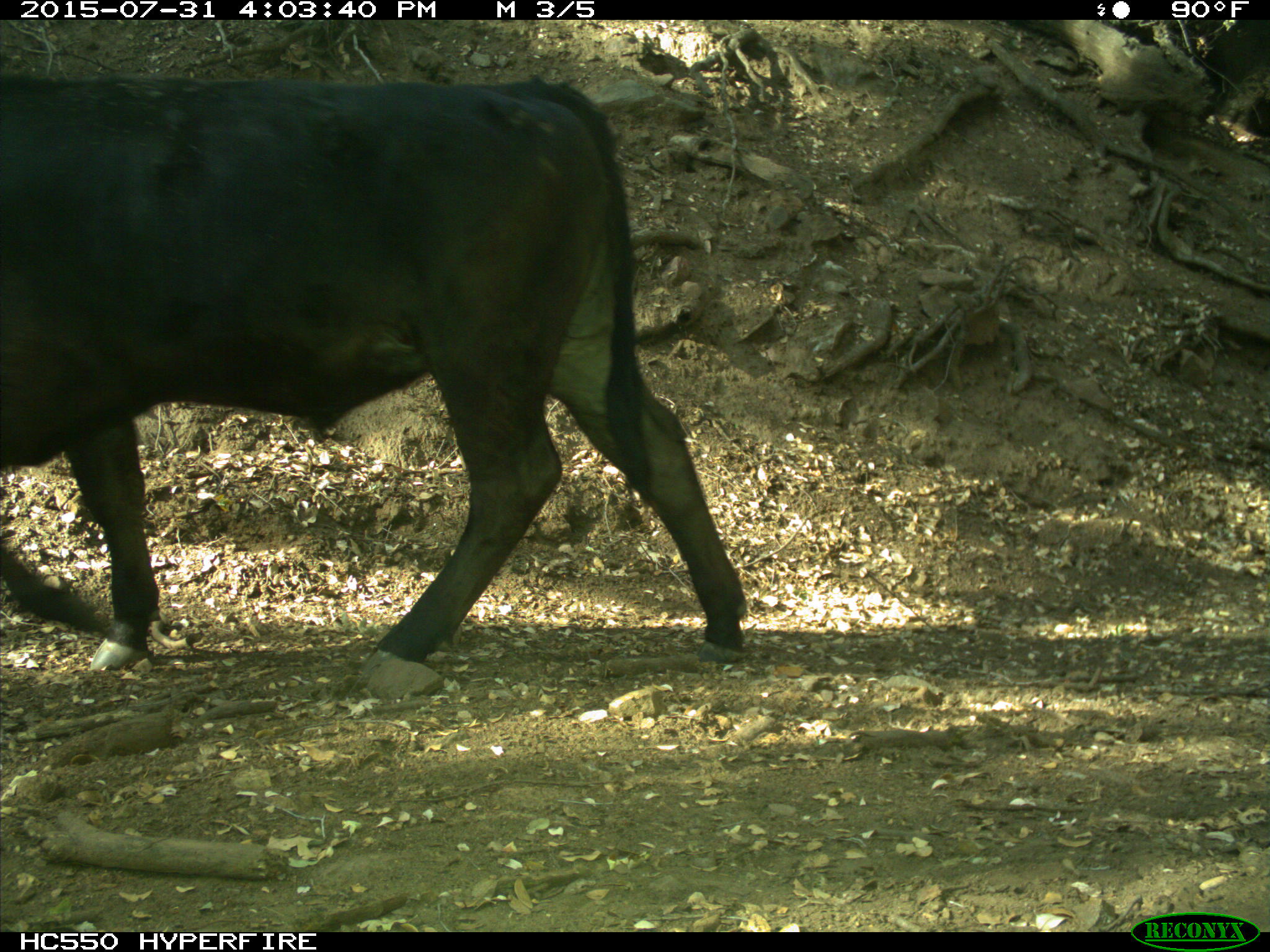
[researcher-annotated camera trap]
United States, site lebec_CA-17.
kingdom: Animalia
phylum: Chordata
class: Mammalia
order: Artiodactyla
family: Bovidae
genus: Bos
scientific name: Bos taurus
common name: domestic cow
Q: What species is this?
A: Bos taurus (domestic cow).